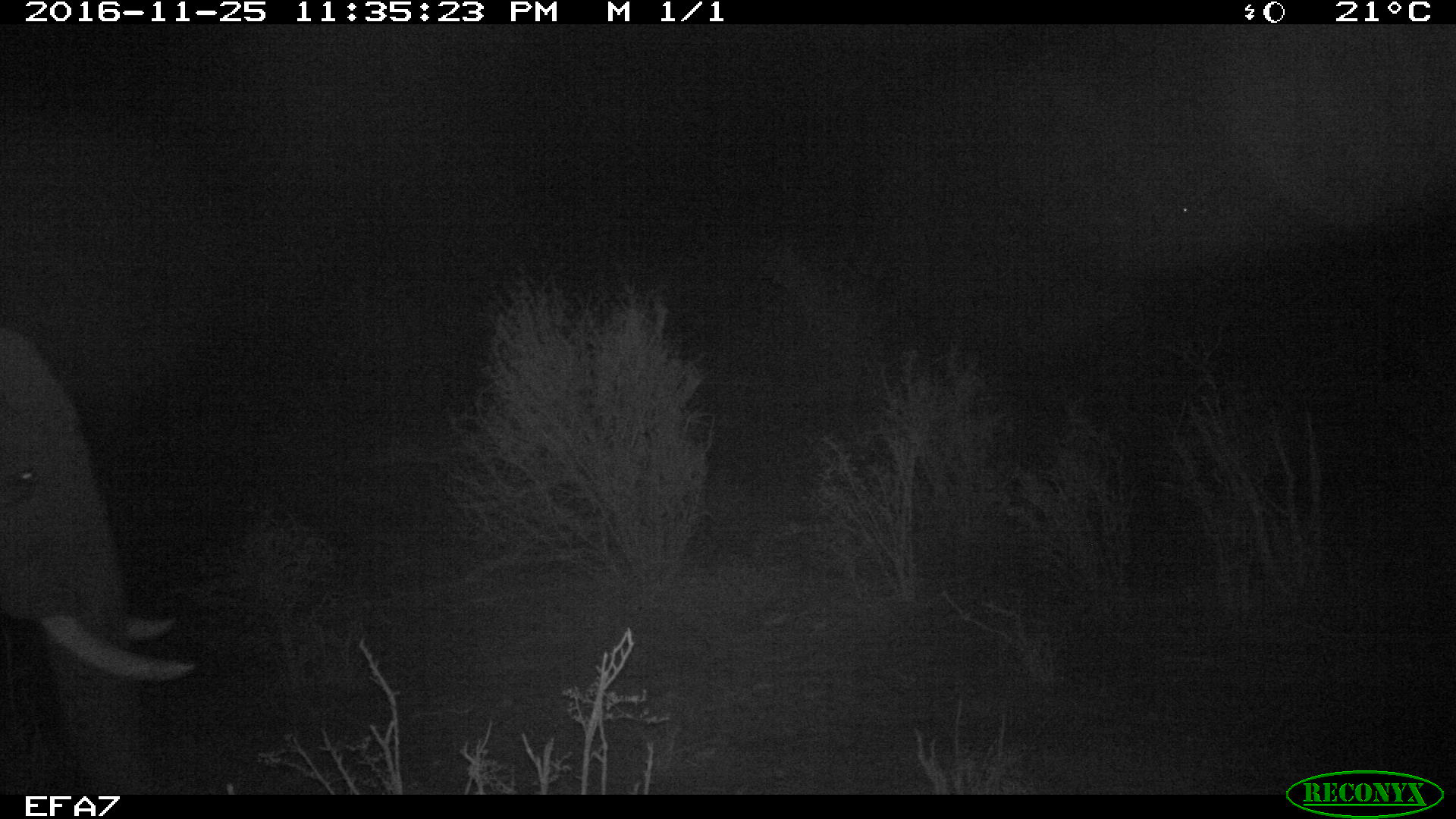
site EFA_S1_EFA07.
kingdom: Animalia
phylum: Chordata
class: Mammalia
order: Proboscidea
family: Elephantidae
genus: Loxodonta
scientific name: Loxodonta africana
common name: african bush elephant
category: elephant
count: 1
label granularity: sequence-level